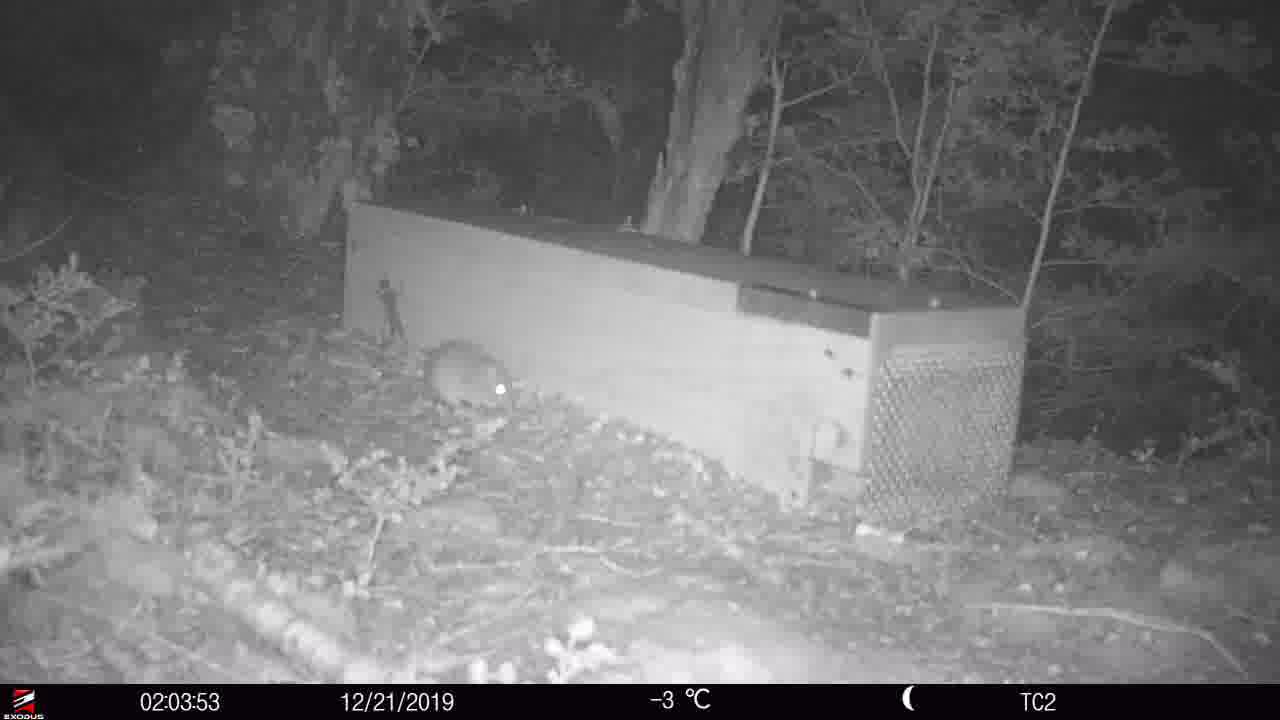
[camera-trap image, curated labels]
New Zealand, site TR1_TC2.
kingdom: Animalia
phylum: Chordata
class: Mammalia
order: Rodentia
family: Muridae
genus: Rattus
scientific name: Rattus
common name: rat